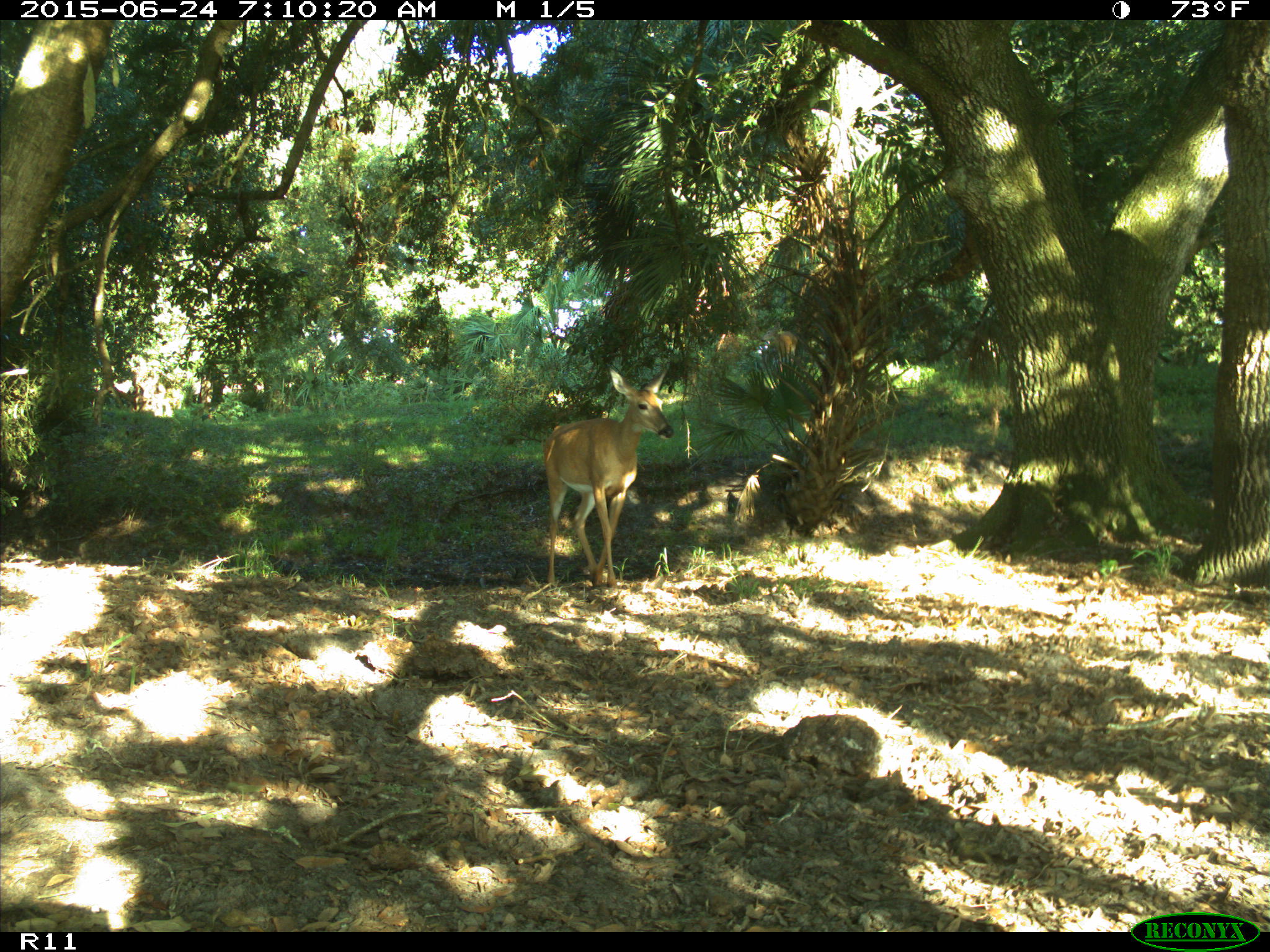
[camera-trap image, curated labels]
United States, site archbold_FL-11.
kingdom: Animalia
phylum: Chordata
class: Mammalia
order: Artiodactyla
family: Cervidae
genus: Odocoileus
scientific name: Odocoileus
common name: deer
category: unidentified deer